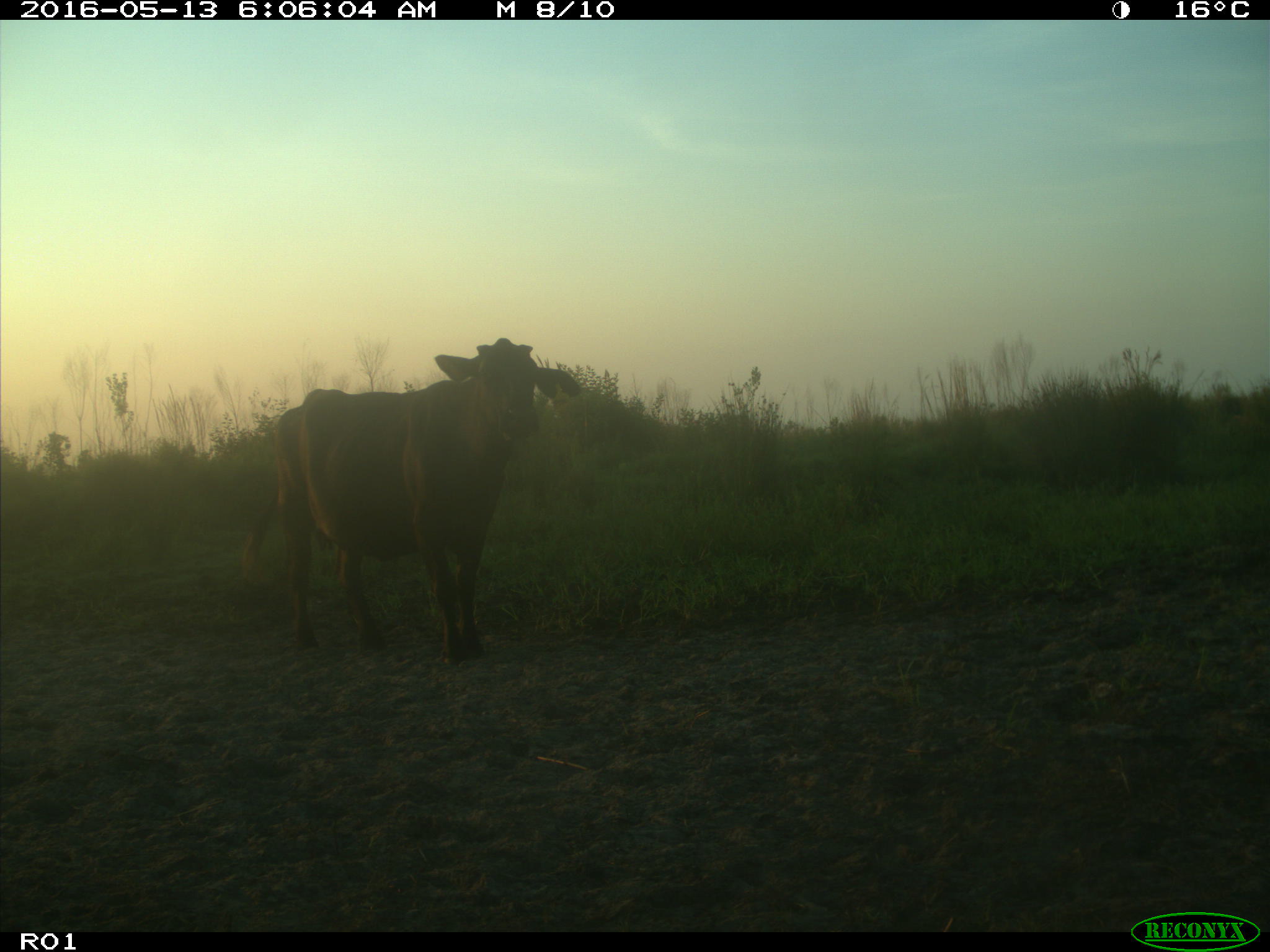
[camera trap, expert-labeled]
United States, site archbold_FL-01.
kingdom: Animalia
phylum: Chordata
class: Mammalia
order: Artiodactyla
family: Bovidae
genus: Bos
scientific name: Bos taurus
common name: domestic cow